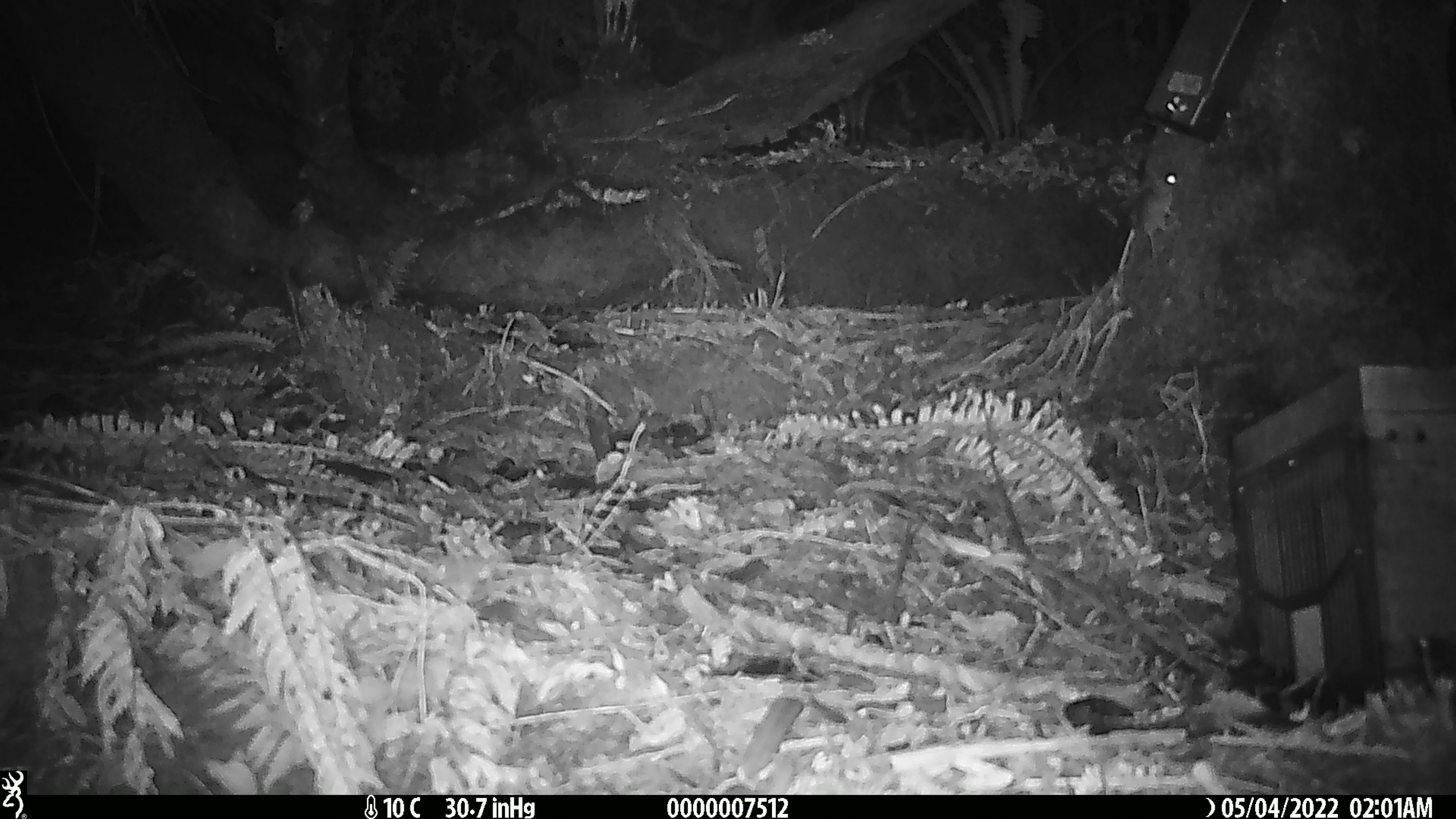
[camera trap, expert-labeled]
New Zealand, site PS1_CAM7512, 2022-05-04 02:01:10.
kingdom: Animalia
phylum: Chordata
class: Mammalia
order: Rodentia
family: Muridae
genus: Mus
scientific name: Mus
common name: mouse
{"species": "mouse (Mus)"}